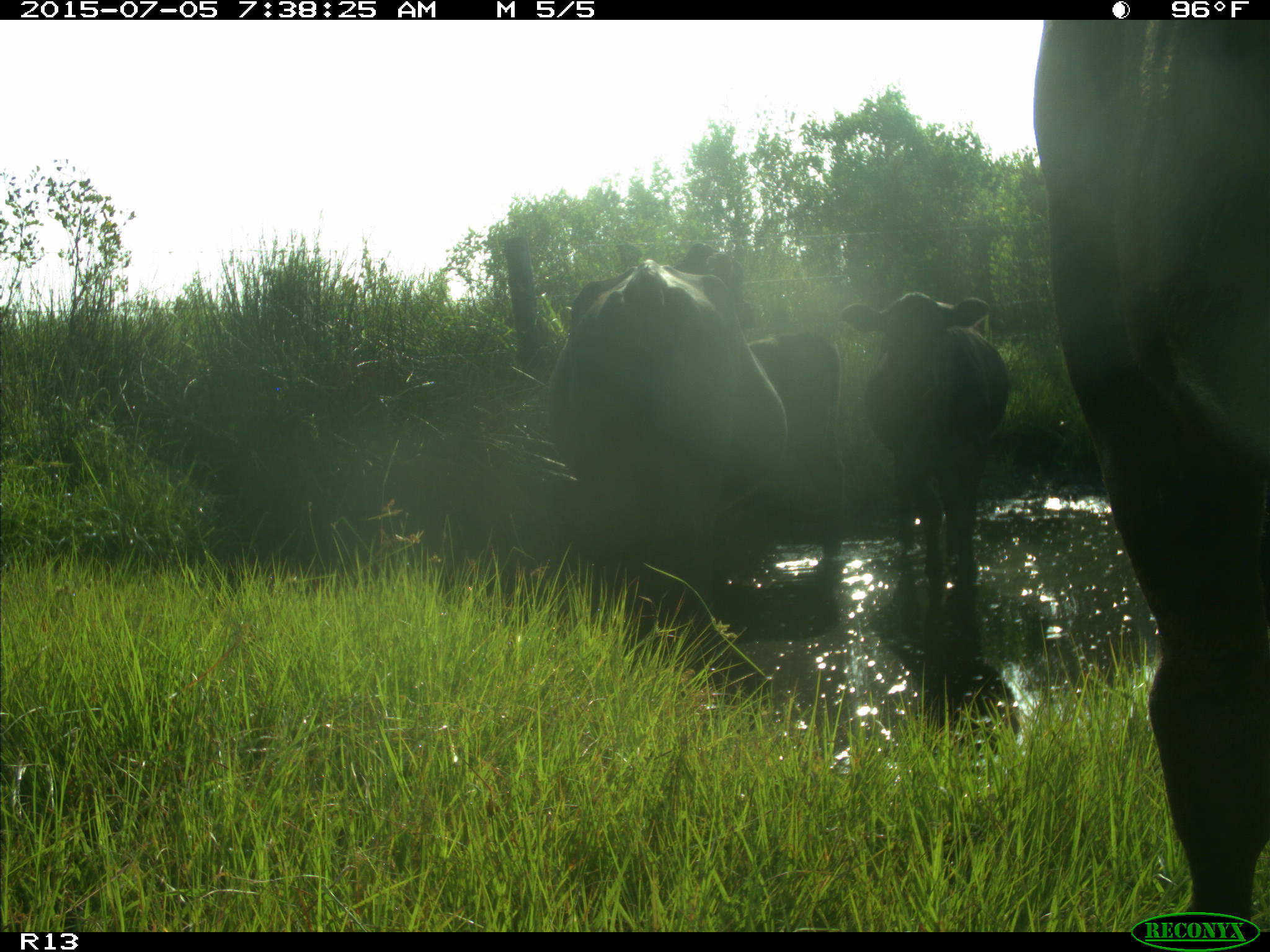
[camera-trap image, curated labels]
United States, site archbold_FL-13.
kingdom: Animalia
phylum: Chordata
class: Mammalia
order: Artiodactyla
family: Bovidae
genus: Bos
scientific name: Bos taurus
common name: domestic cow